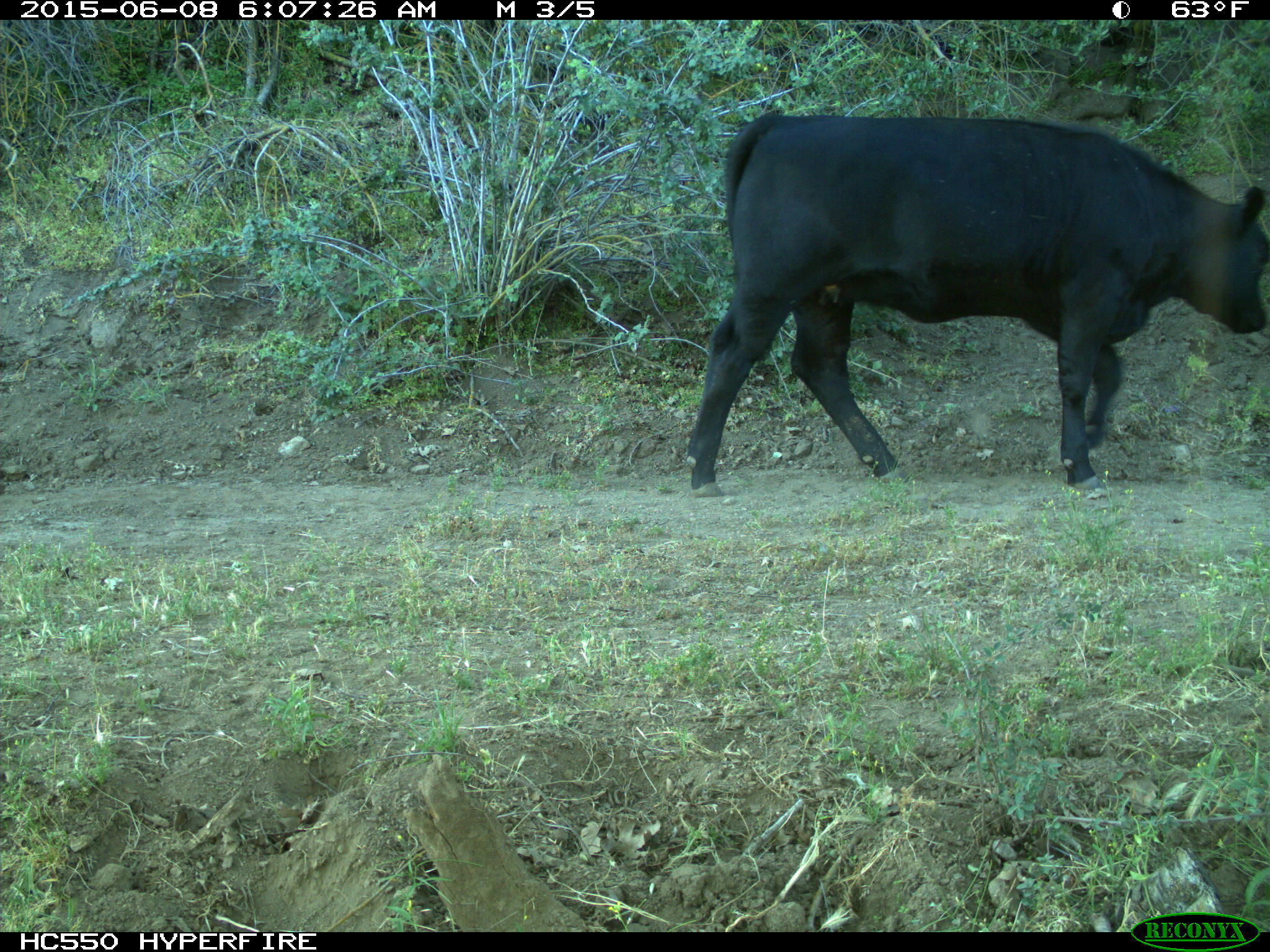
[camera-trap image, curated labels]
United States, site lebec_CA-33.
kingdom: Animalia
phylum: Chordata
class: Mammalia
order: Artiodactyla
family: Bovidae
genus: Bos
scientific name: Bos taurus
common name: domestic cow